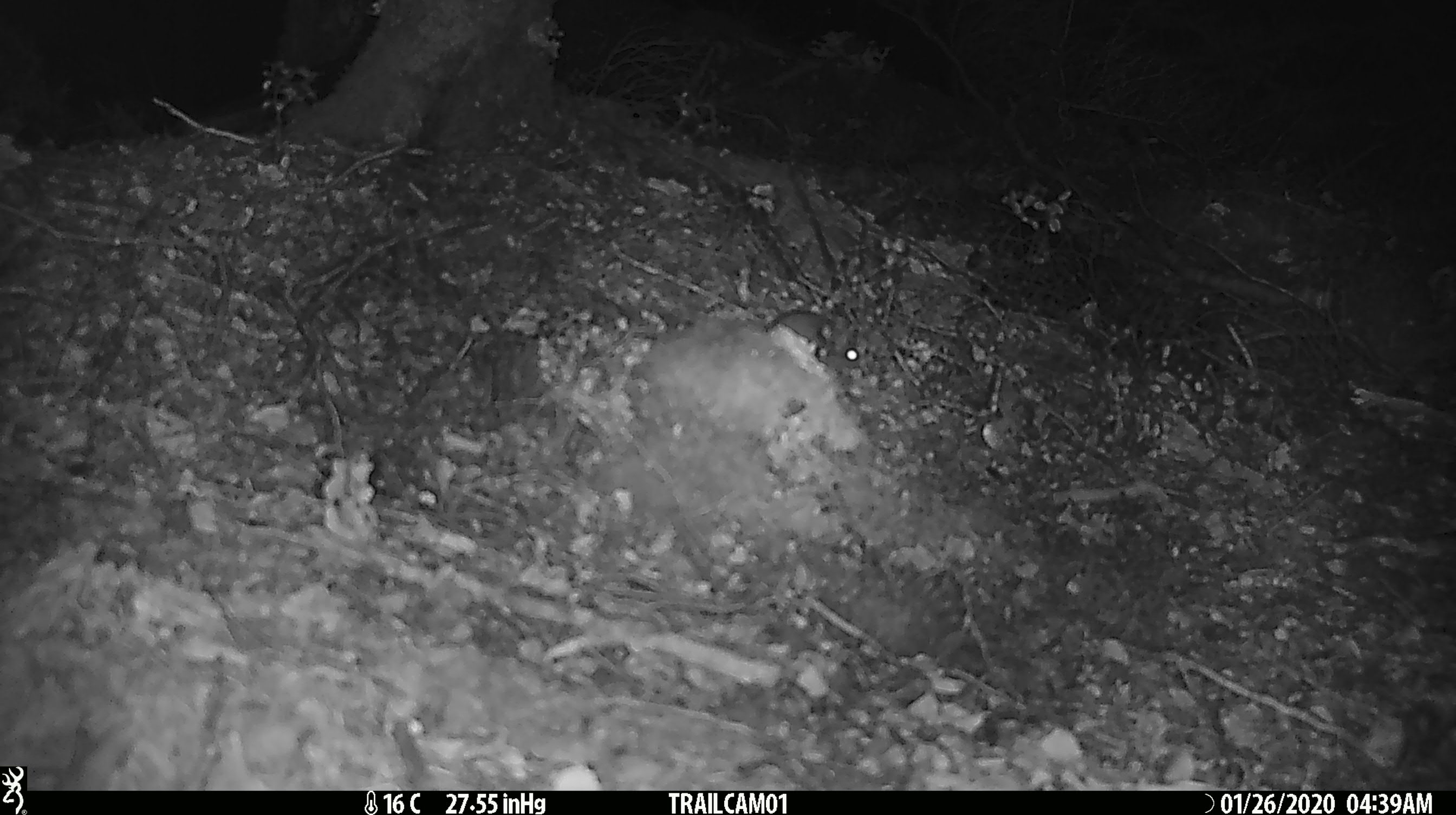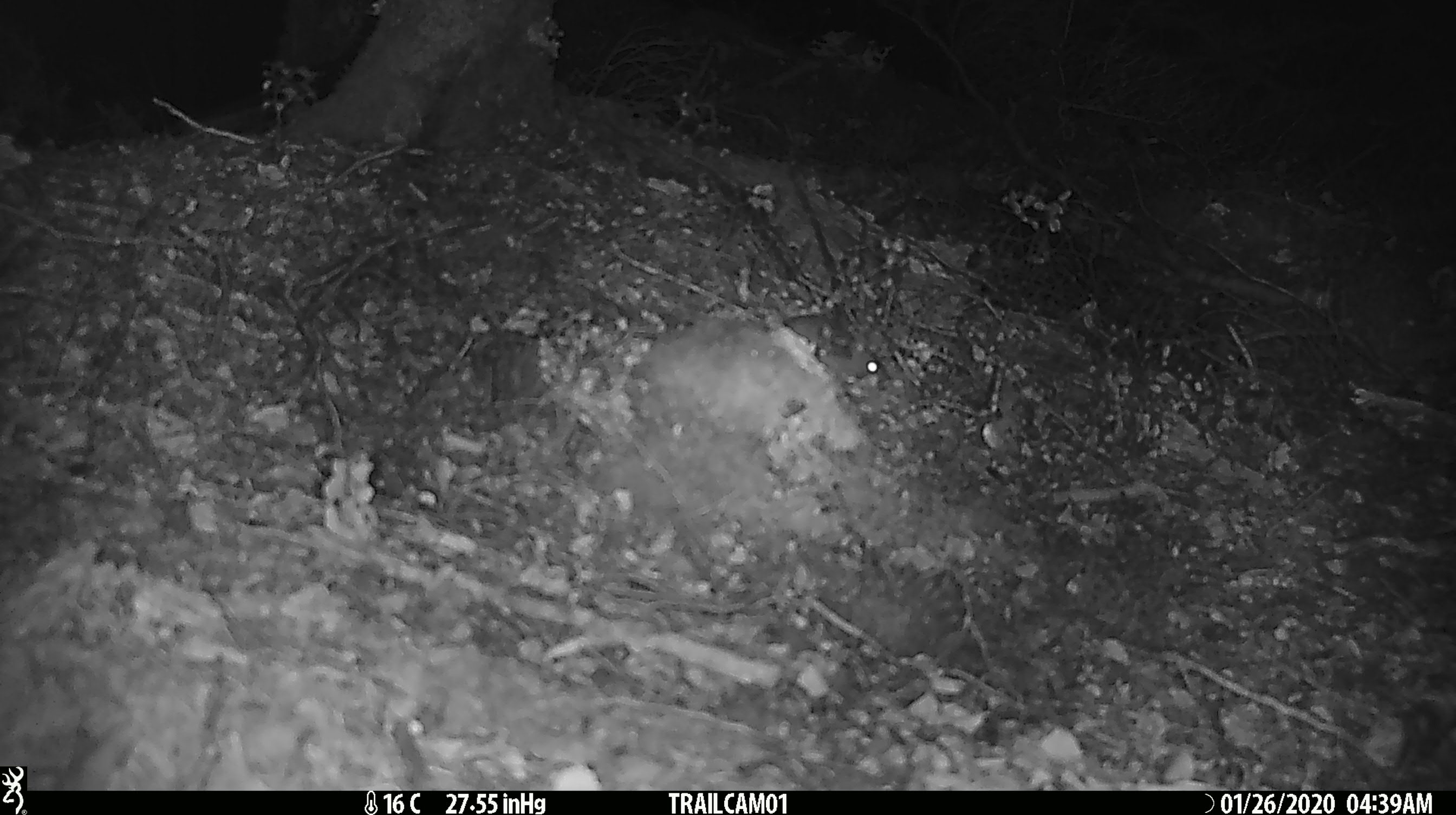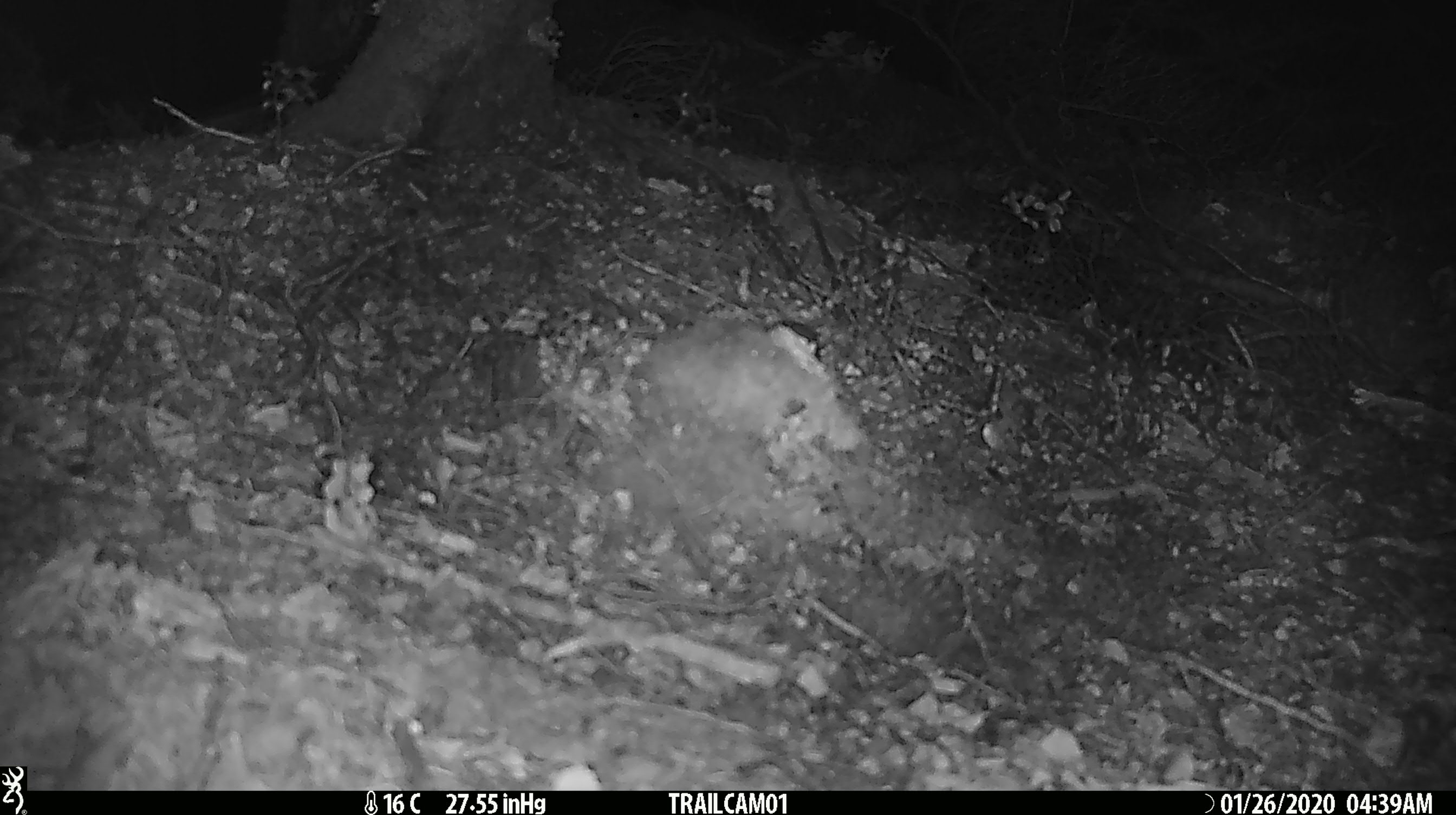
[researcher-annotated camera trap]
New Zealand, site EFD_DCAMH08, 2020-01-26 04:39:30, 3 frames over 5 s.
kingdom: Animalia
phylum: Chordata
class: Mammalia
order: Rodentia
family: Muridae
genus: Mus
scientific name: Mus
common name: mouse